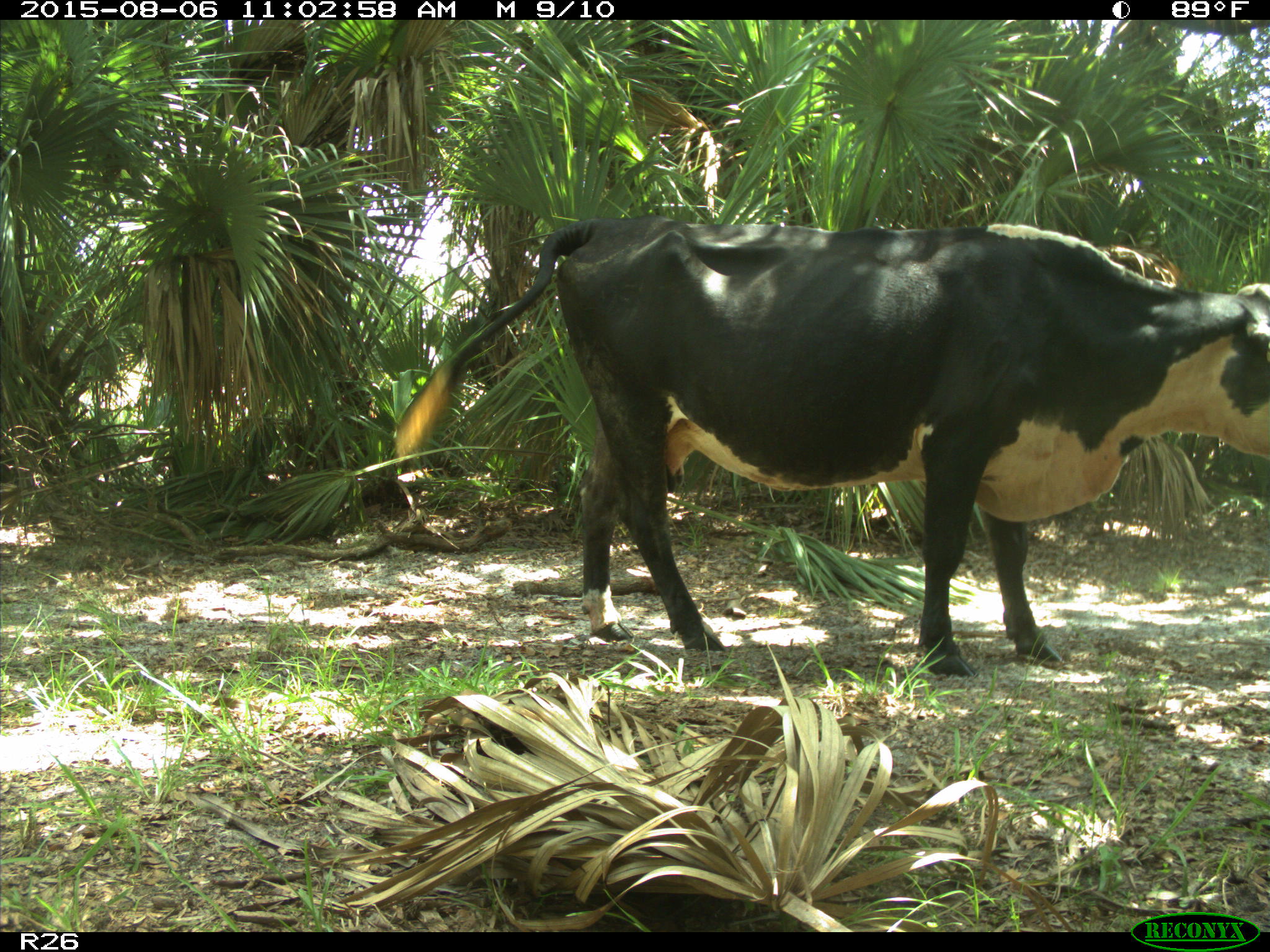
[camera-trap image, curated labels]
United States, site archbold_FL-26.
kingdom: Animalia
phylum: Chordata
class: Mammalia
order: Artiodactyla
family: Bovidae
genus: Bos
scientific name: Bos taurus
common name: domestic cow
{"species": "Bos taurus (domestic cow)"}